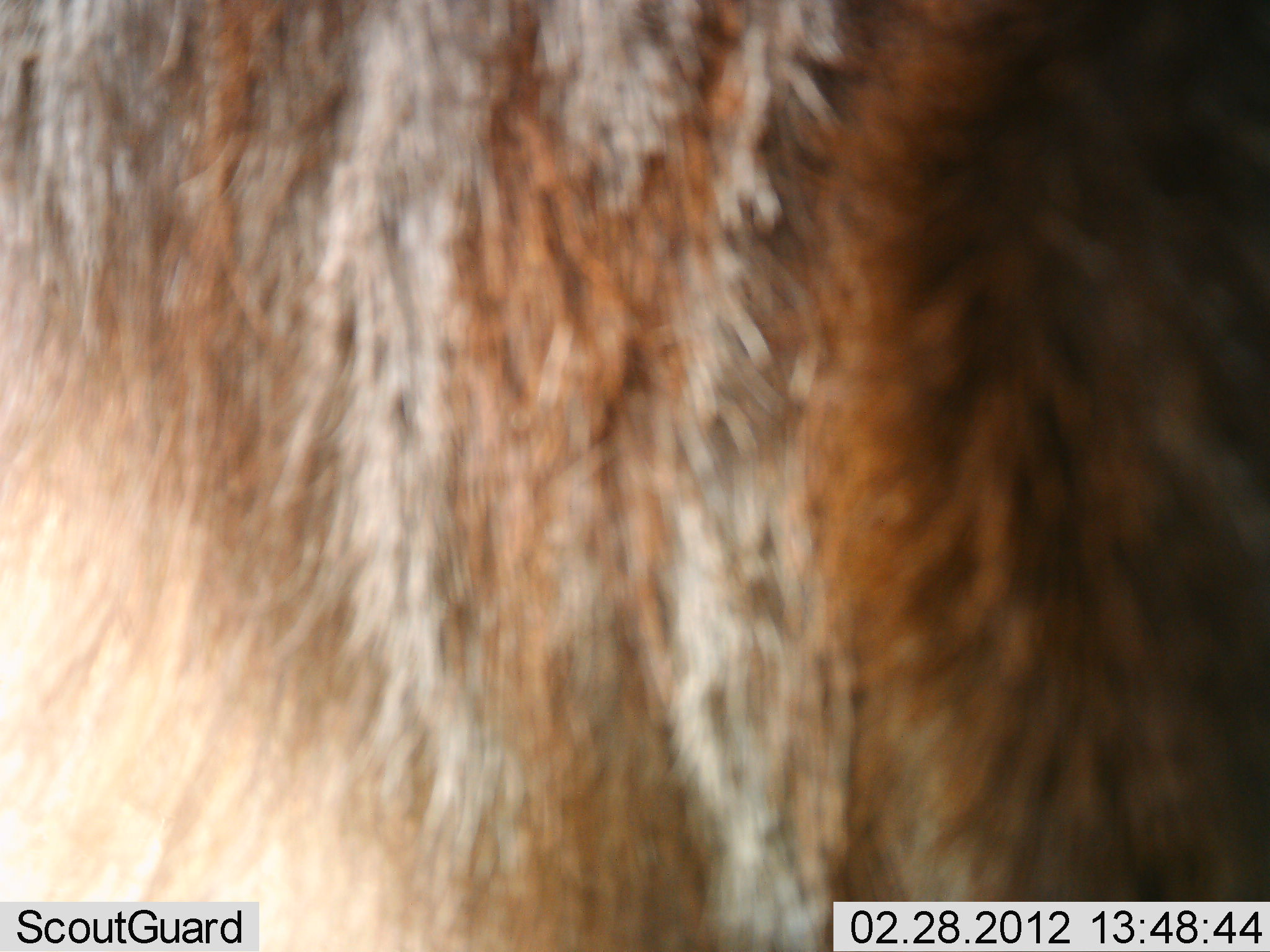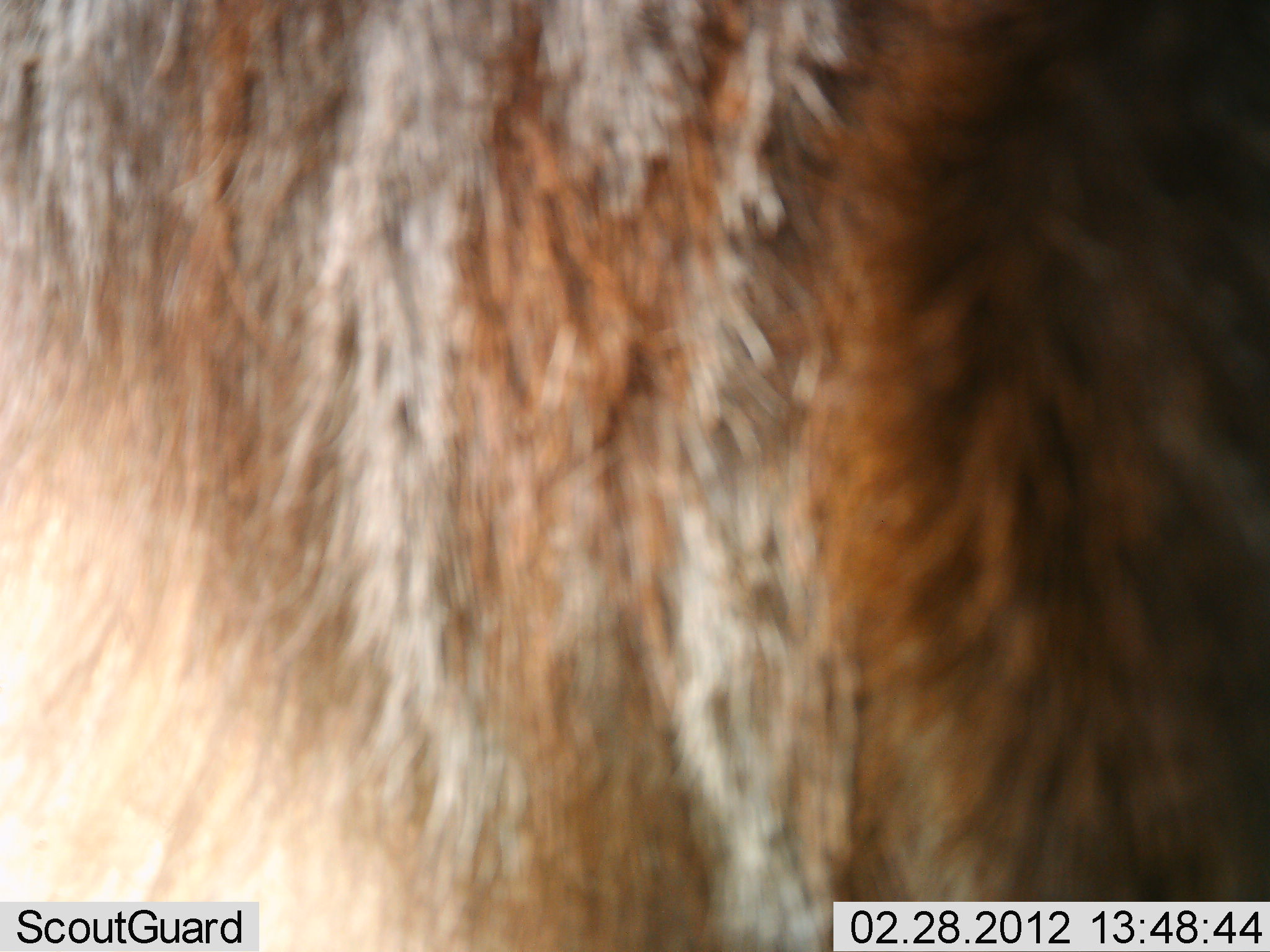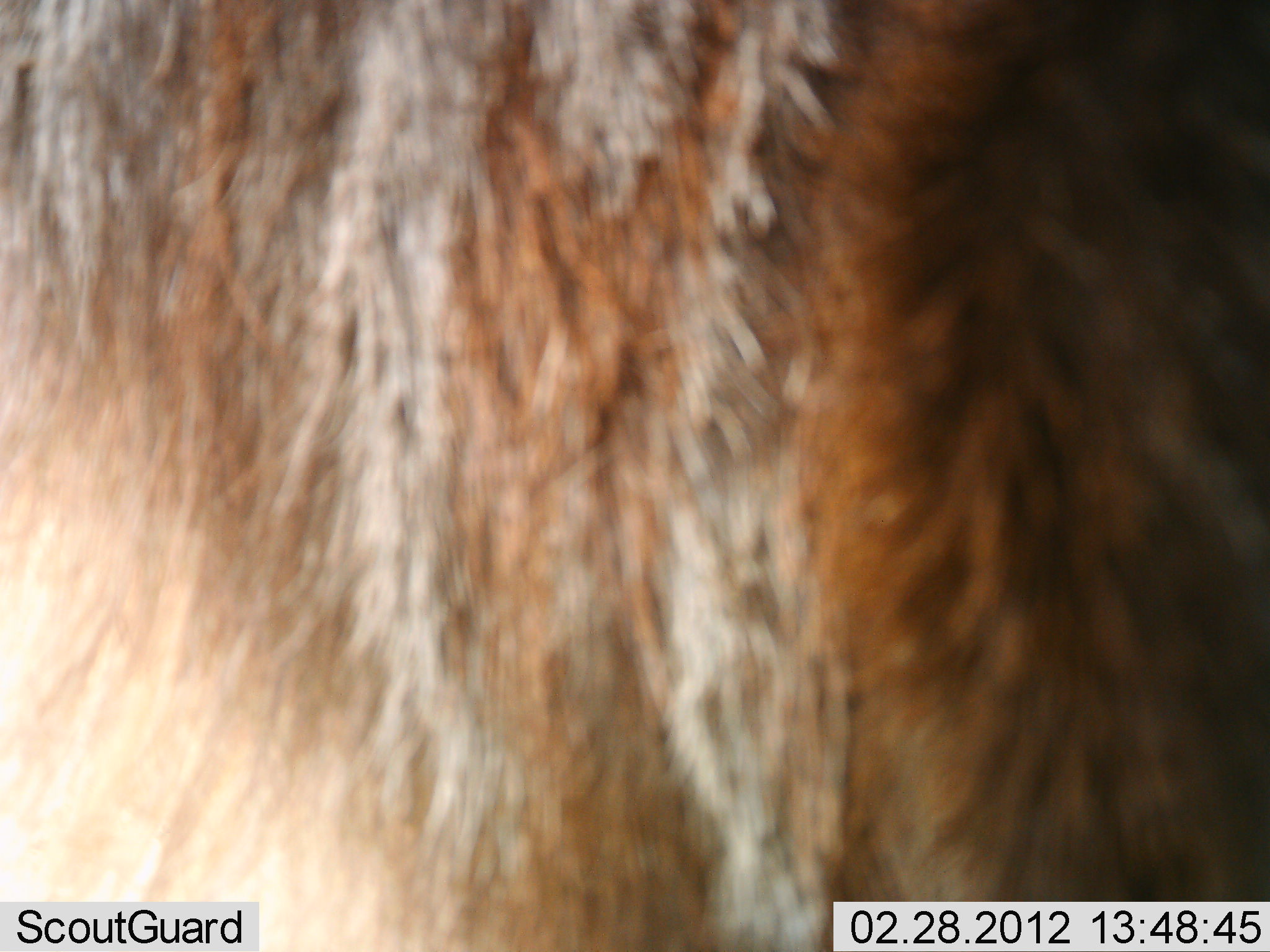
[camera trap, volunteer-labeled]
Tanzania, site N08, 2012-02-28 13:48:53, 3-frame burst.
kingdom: Animalia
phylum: Chordata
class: Mammalia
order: Artiodactyla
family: Bovidae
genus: Connochaetes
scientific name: Connochaetes taurinus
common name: blue wildebeest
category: wildebeest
Wildebeest (blue wildebeest) (Connochaetes taurinus), count 1. Behavior (volunteer vote fractions): standing 100%, resting 0%, moving 0%, interacting 0%. Young present (vote fraction): 0%. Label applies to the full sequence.